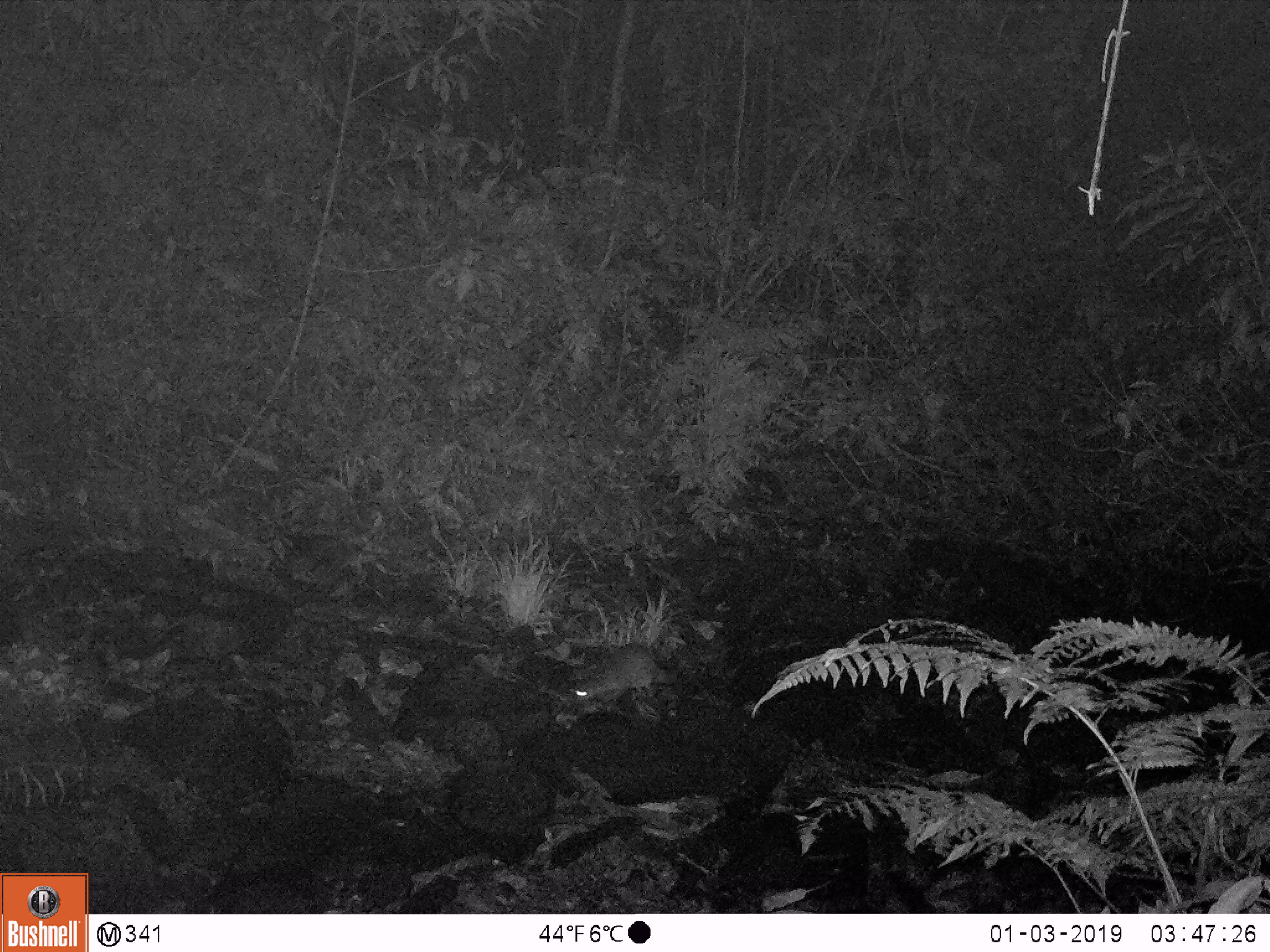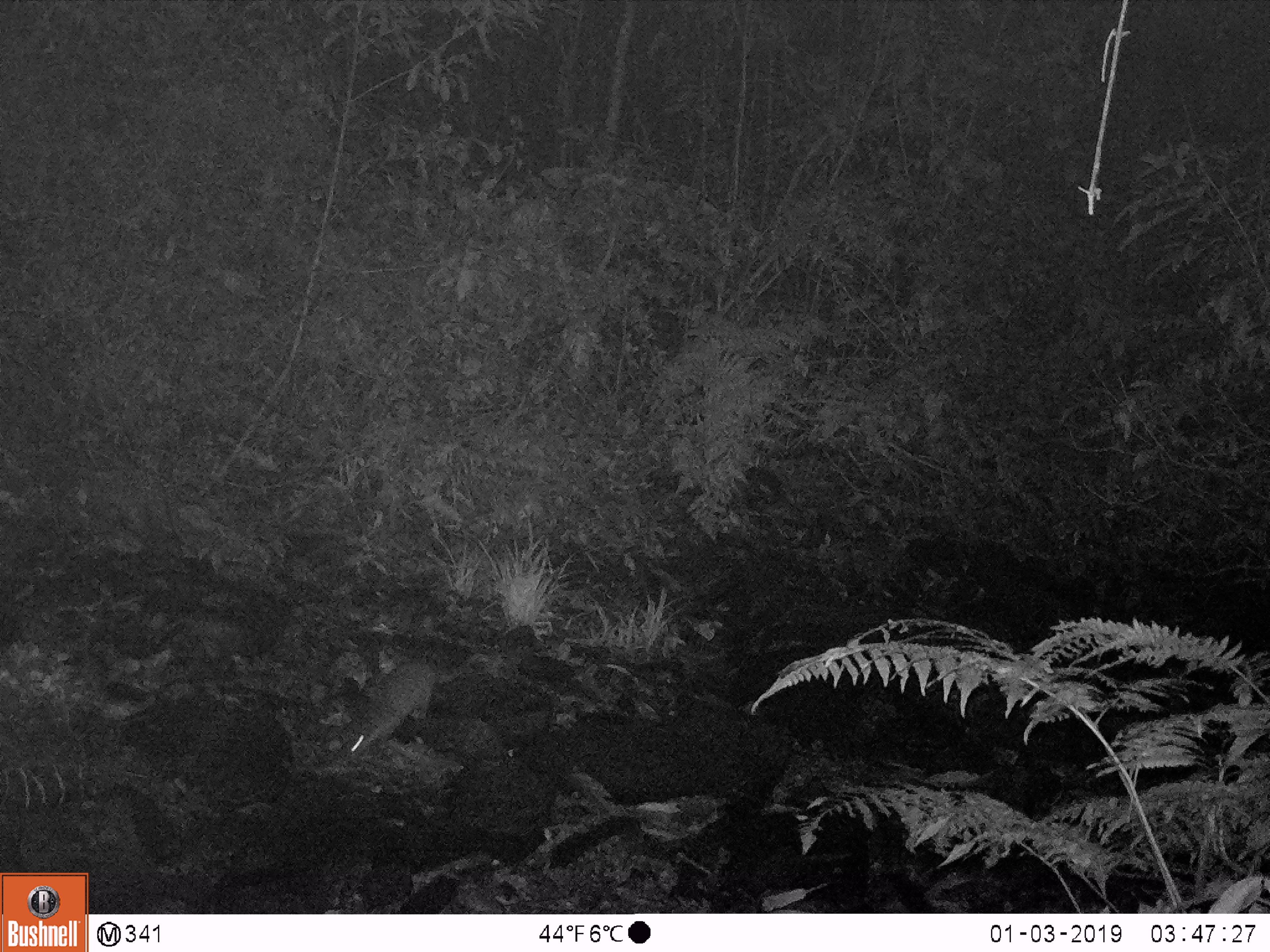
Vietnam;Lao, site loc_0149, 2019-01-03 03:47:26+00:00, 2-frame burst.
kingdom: Animalia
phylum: Chordata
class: Mammalia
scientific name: Mammalia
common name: mammal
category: unidentified small mammal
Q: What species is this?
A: Unidentified small mammal (mammal) (Mammalia).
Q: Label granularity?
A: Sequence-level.